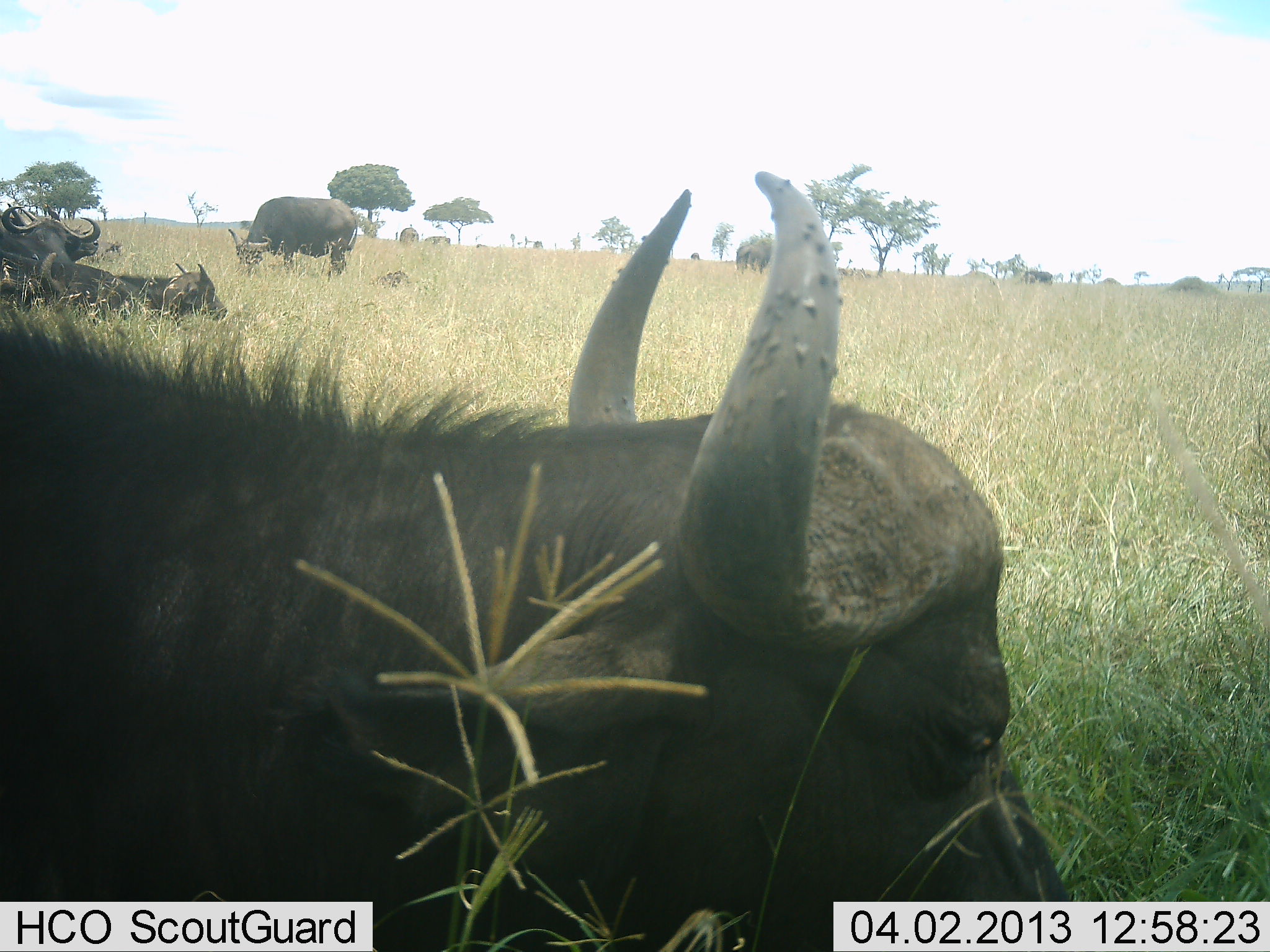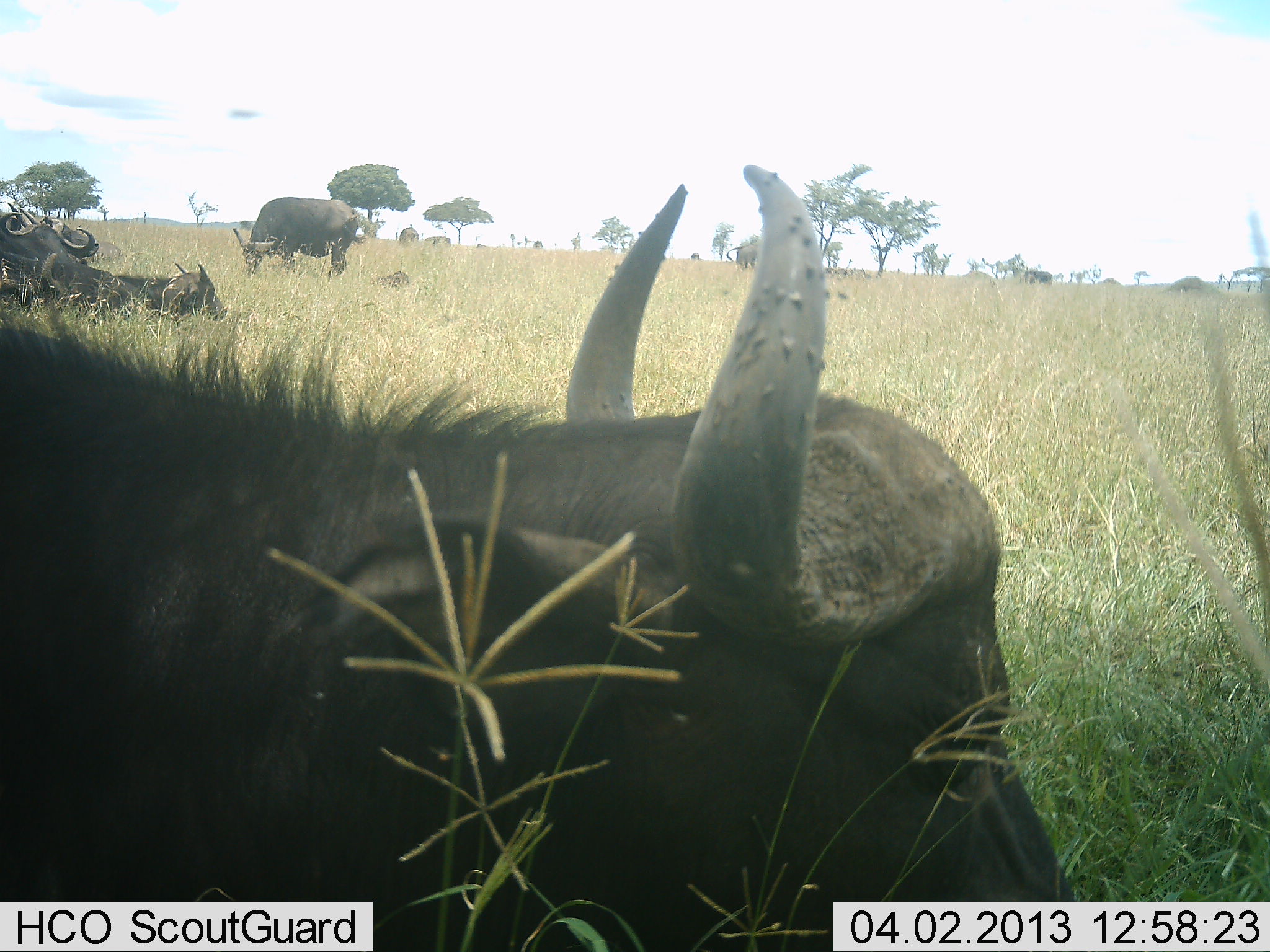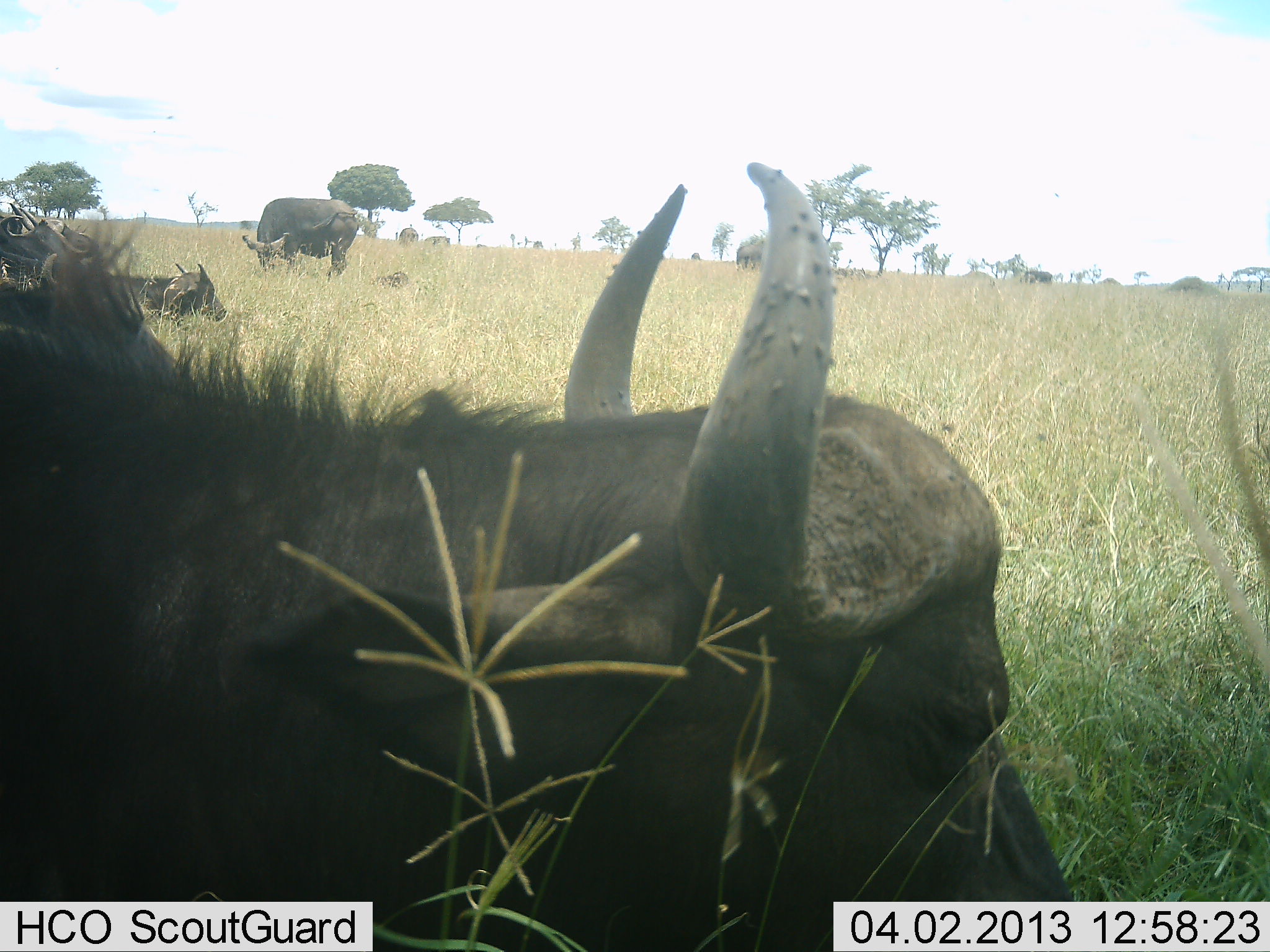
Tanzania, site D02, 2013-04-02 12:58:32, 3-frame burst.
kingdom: Animalia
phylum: Chordata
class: Mammalia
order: Artiodactyla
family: Bovidae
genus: Syncerus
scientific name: Syncerus caffer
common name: cape buffalo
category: buffalo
Buffalo (cape buffalo) (Syncerus caffer), count 6. Behavior (volunteer vote fractions): standing 55%, resting 84%, moving 8%, interacting 0%. Young present (vote fraction): 11%. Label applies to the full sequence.